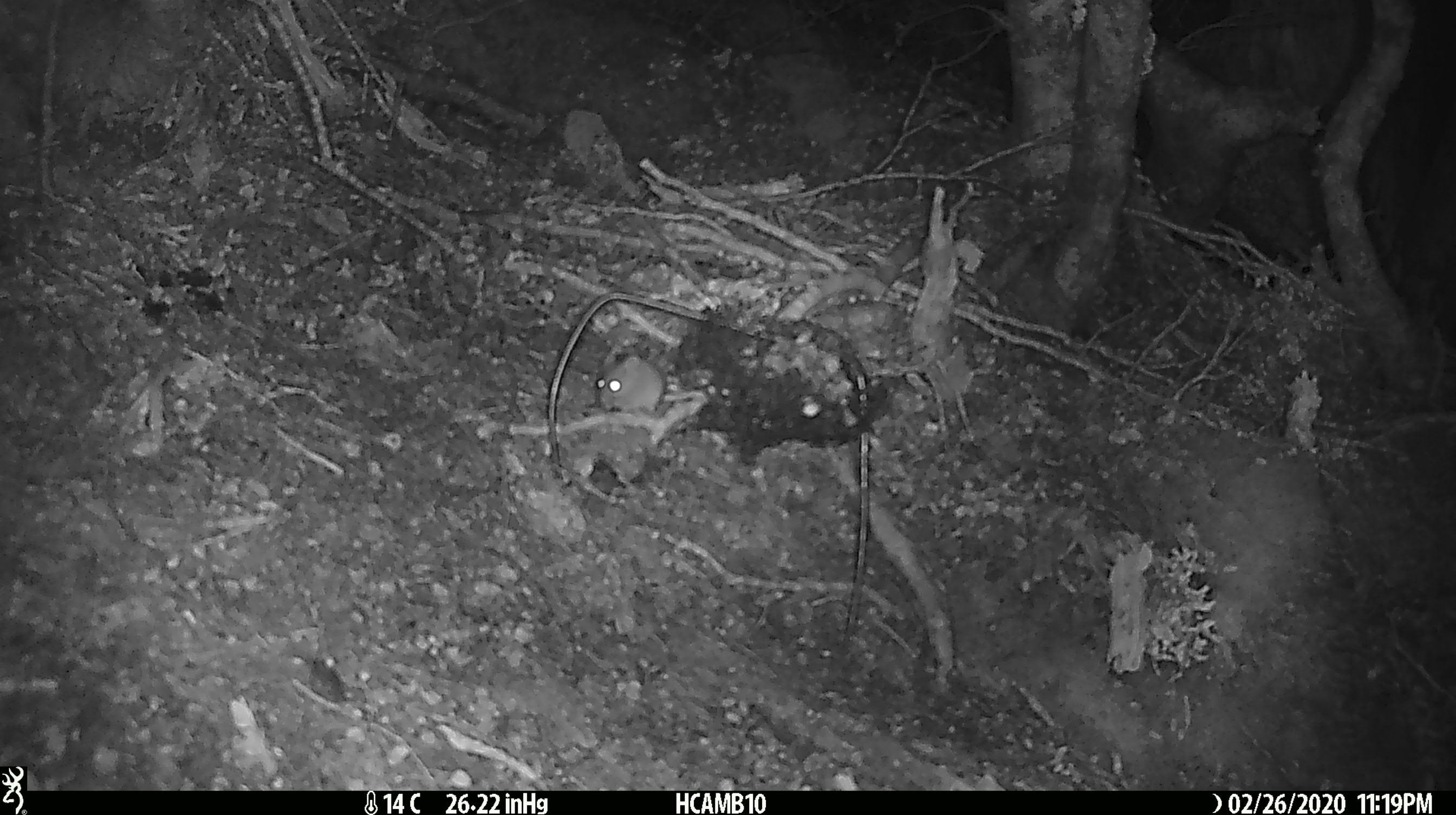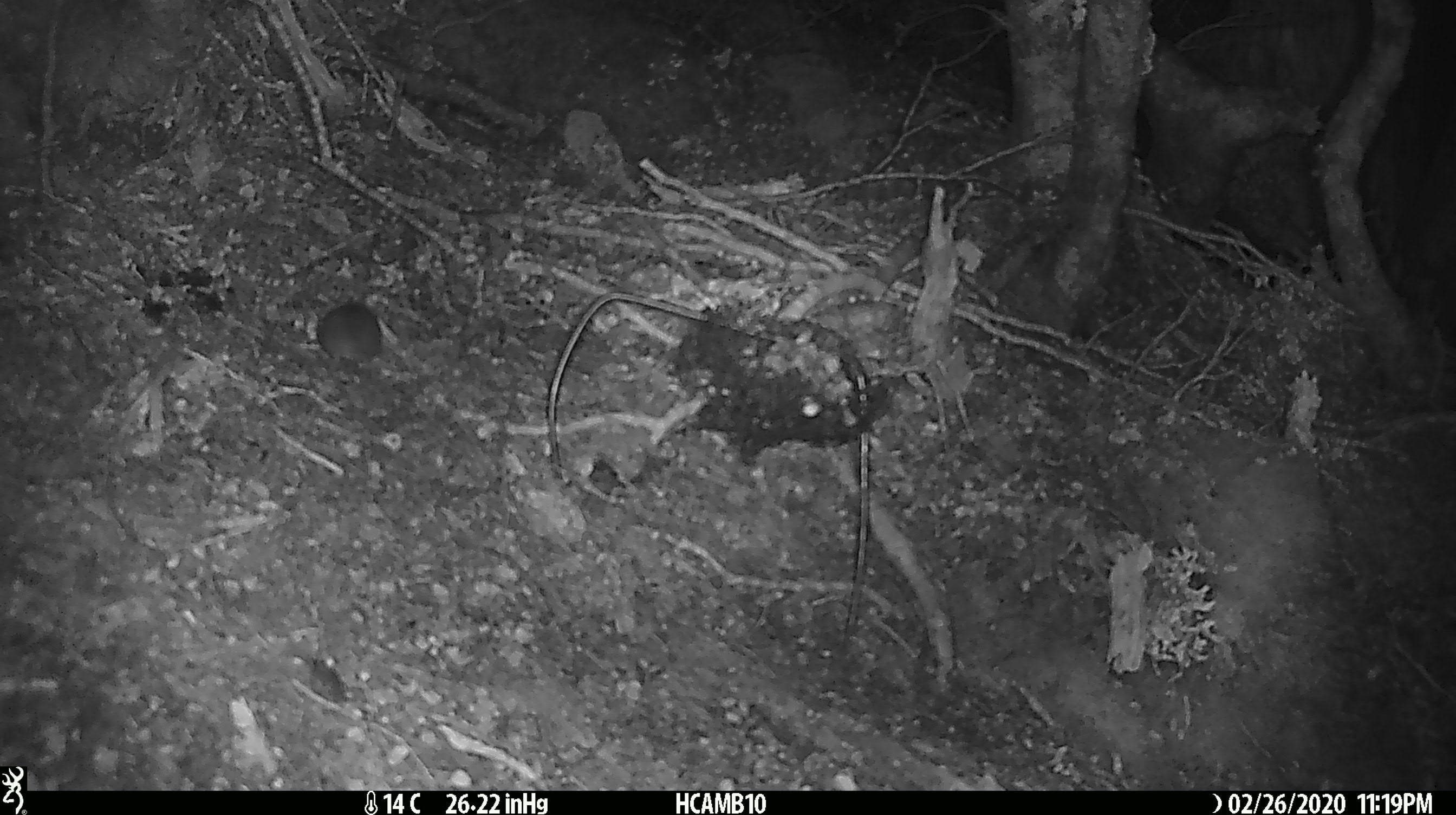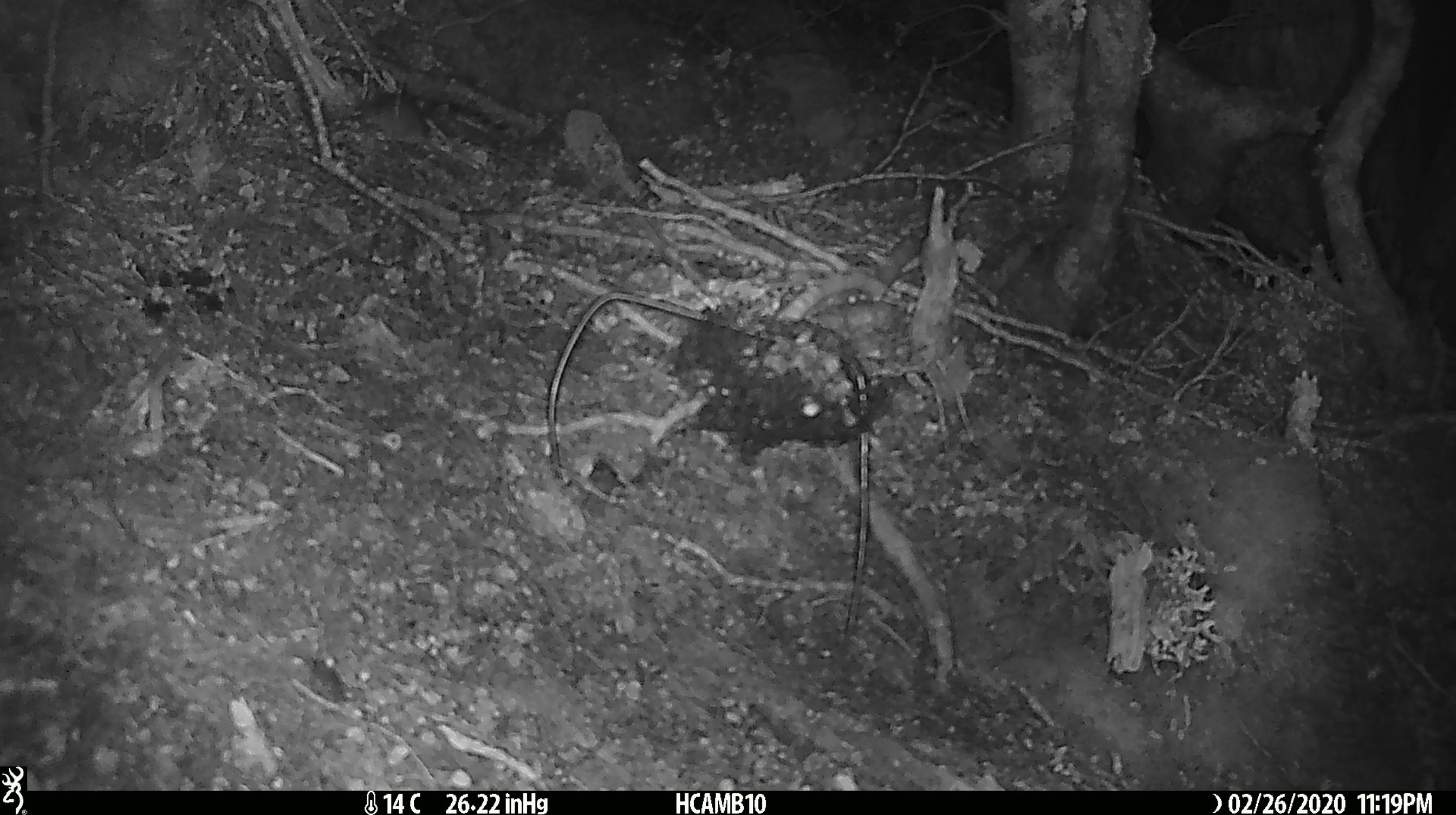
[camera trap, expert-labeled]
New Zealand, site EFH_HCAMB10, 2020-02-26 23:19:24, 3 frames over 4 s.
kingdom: Animalia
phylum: Chordata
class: Mammalia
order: Rodentia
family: Muridae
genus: Mus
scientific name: Mus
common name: mouse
Mouse (Mus).